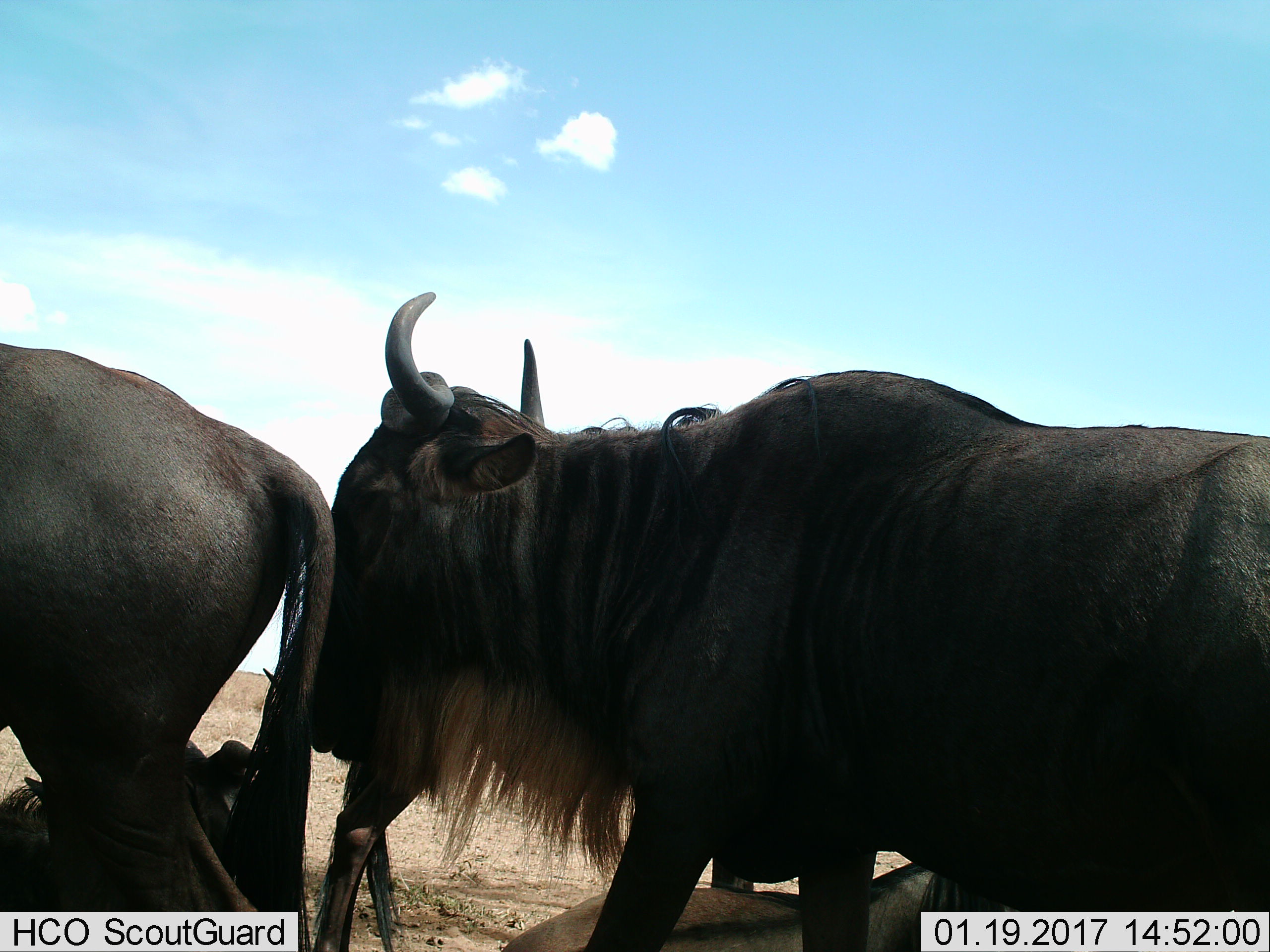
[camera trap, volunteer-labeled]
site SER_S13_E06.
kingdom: Animalia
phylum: Chordata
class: Mammalia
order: Artiodactyla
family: Bovidae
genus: Connochaetes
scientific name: Connochaetes taurinus taurinus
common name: blue wildebeest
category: wildebeestblue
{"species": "wildebeestblue (blue wildebeest) (Connochaetes taurinus taurinus)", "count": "3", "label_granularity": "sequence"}